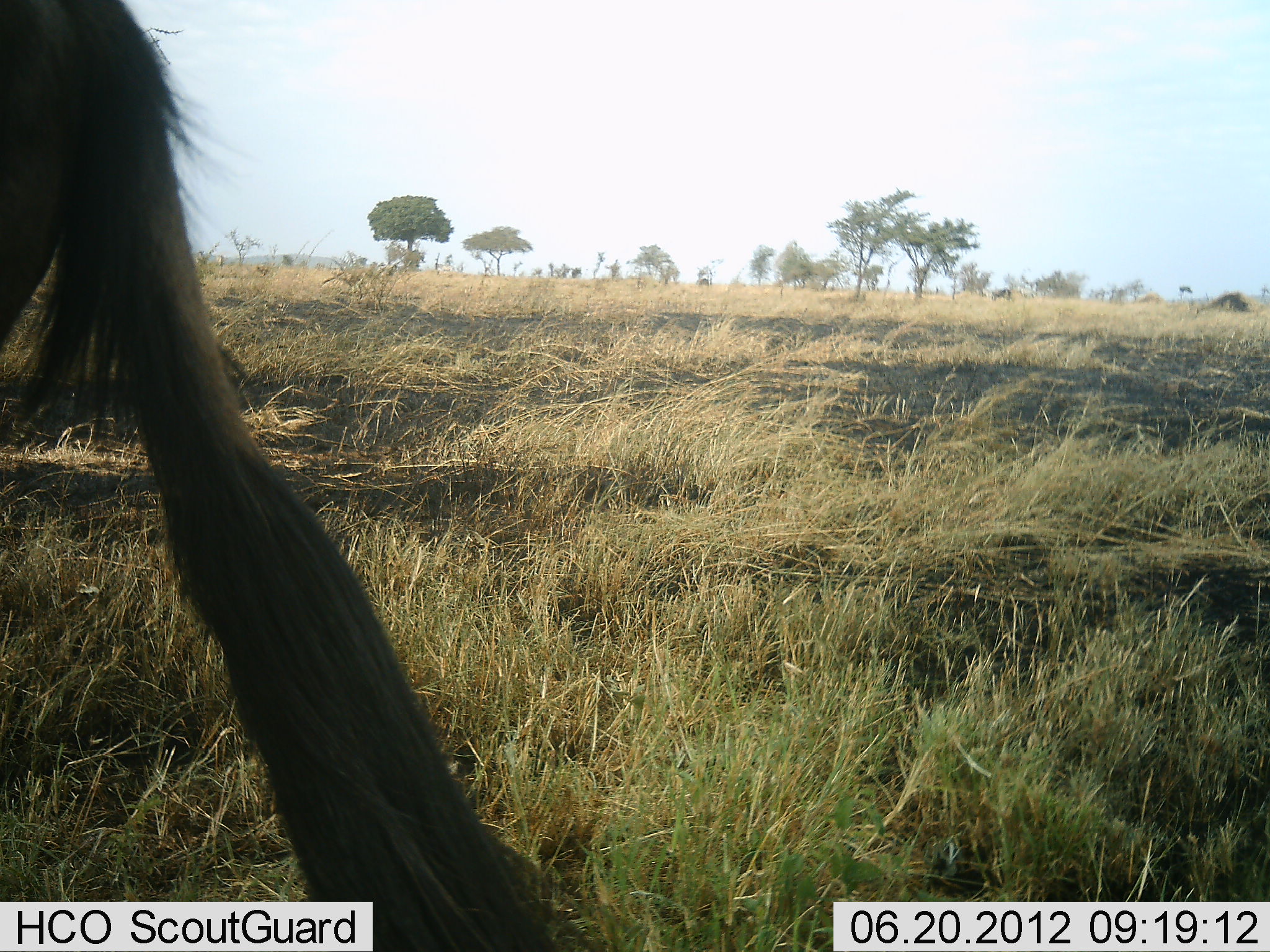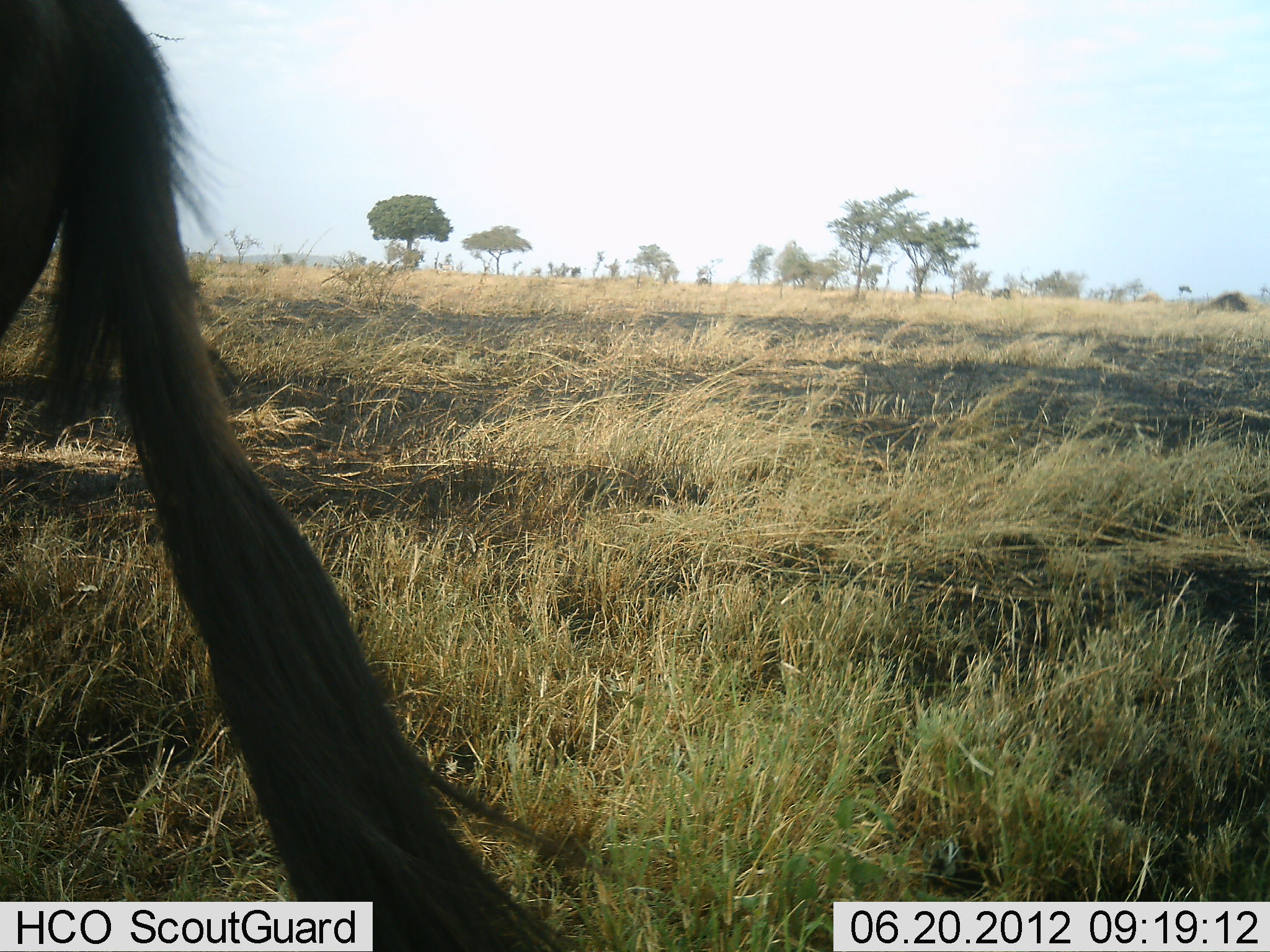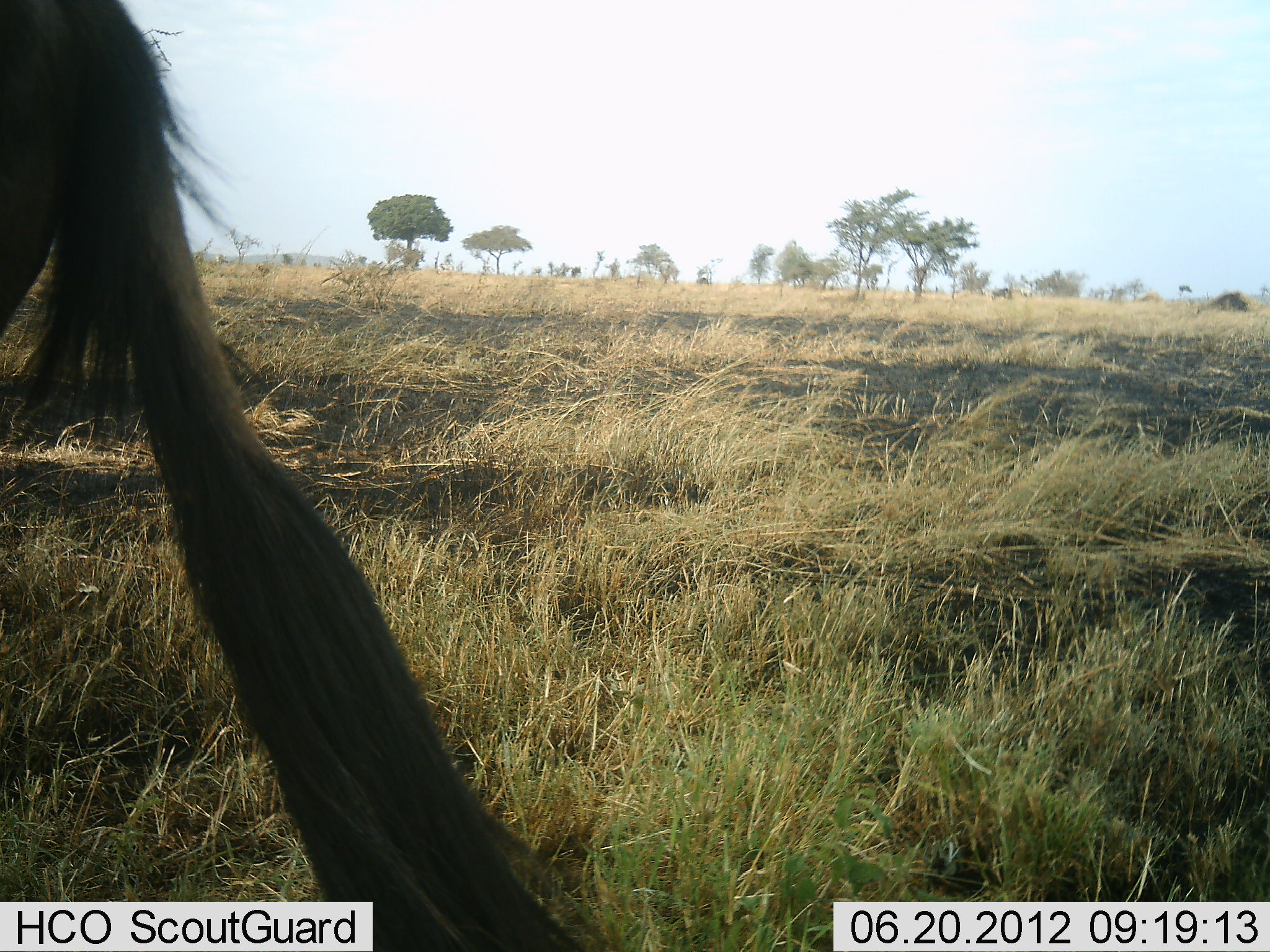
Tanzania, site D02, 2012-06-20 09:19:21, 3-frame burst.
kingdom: Animalia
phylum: Chordata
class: Mammalia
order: Artiodactyla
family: Bovidae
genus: Connochaetes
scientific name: Connochaetes taurinus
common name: blue wildebeest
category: wildebeest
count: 1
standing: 90%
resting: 0%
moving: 10%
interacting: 0%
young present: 0%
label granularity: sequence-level